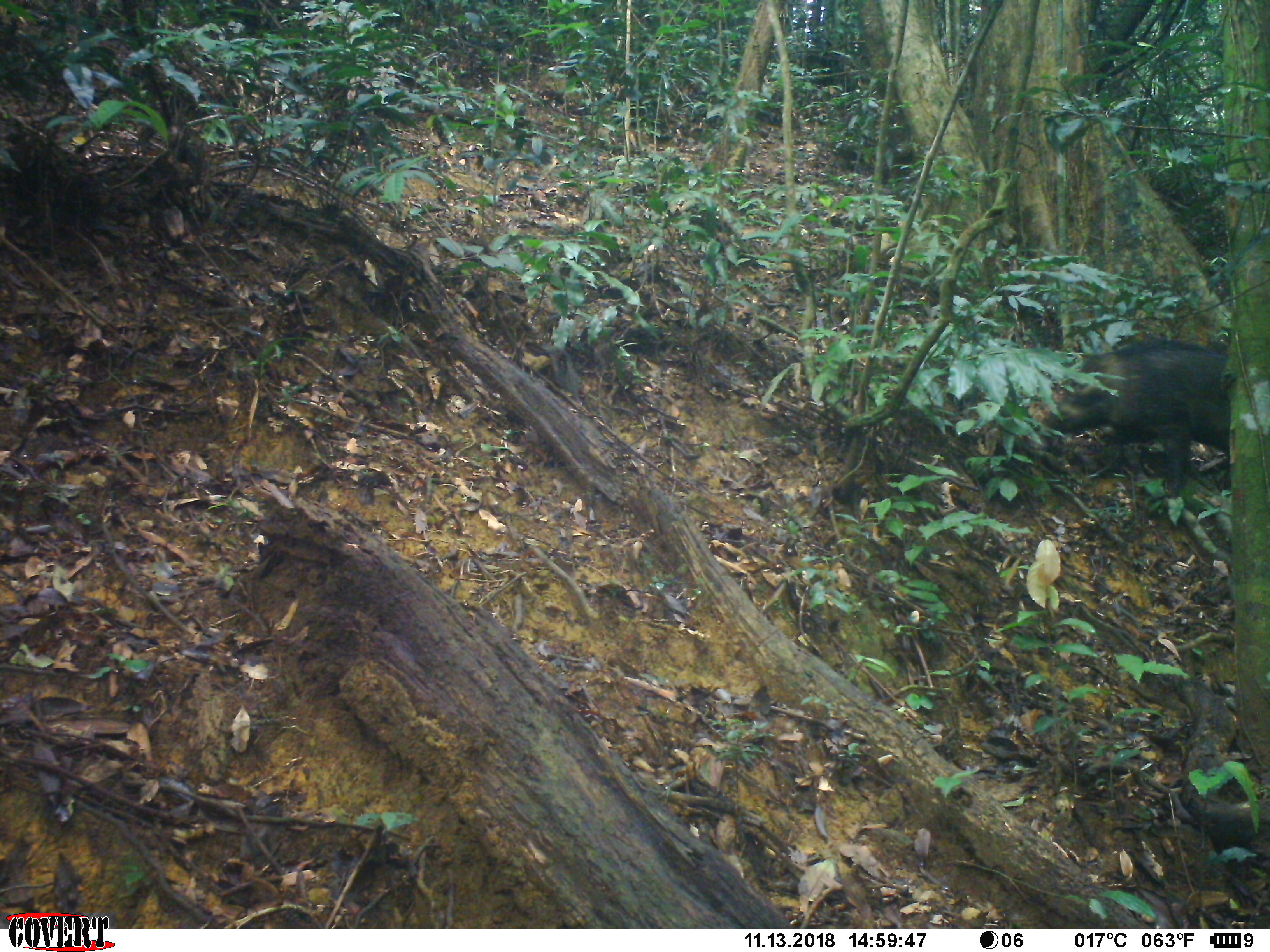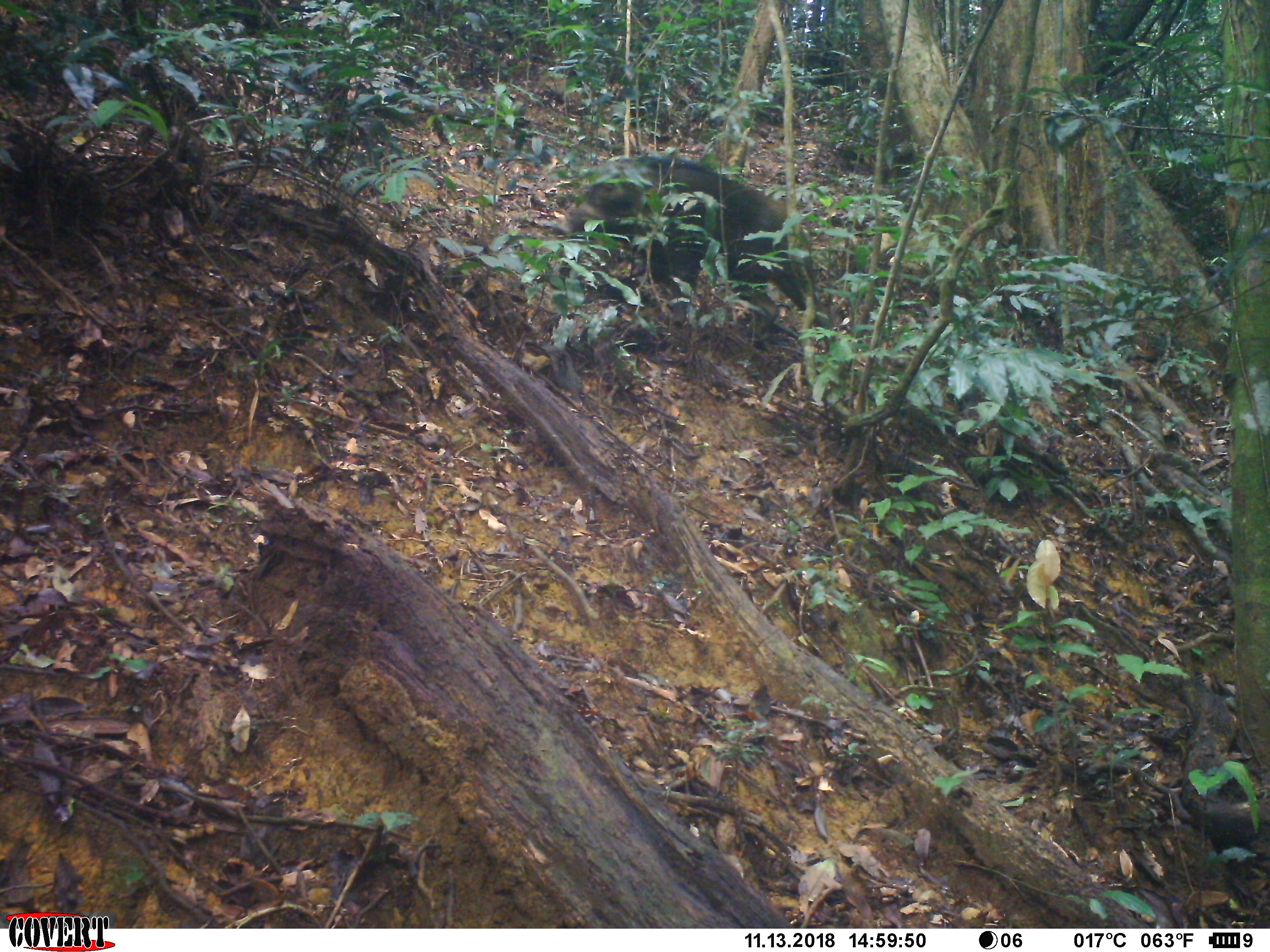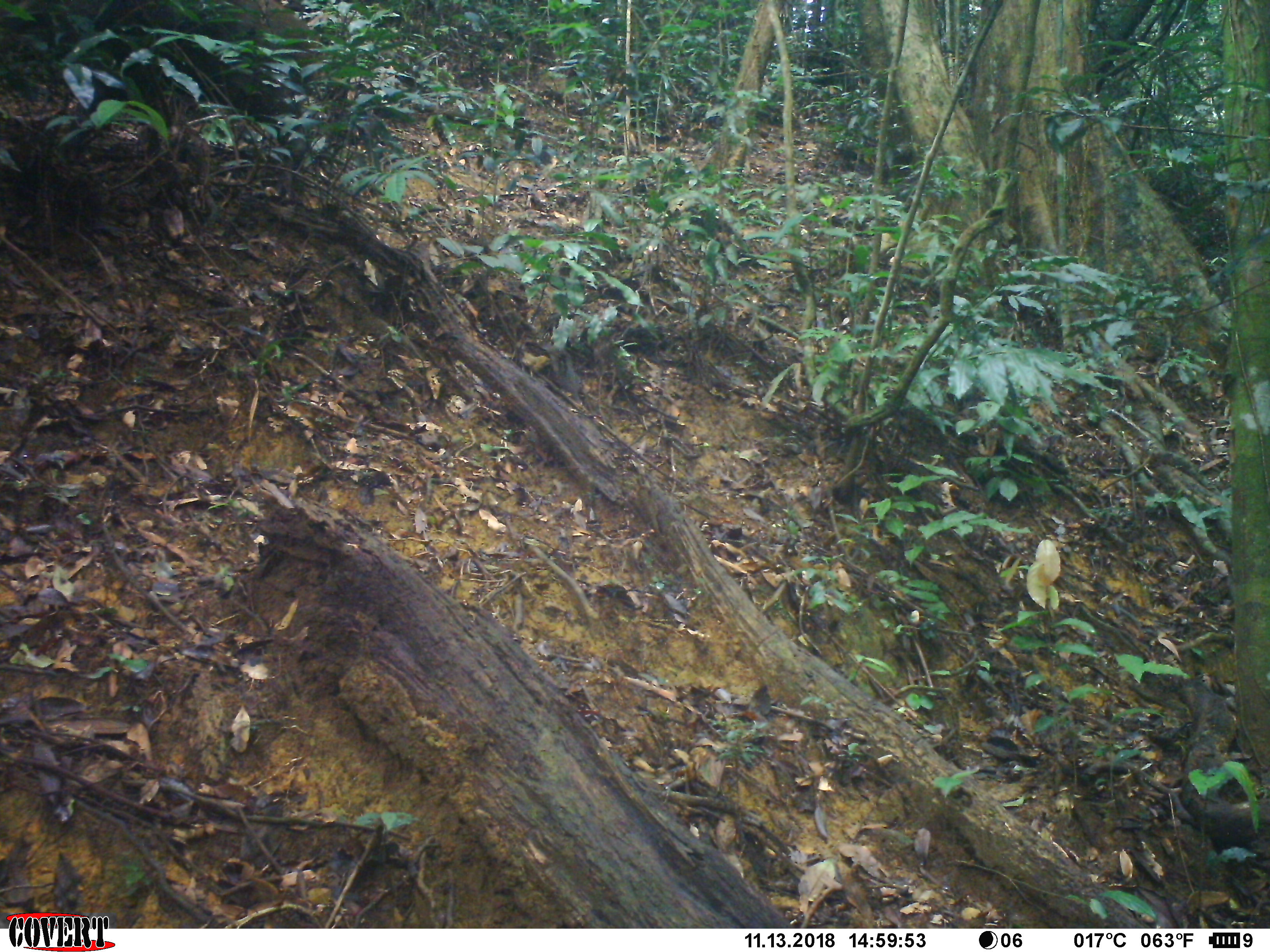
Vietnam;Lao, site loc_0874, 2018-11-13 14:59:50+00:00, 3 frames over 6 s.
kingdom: Animalia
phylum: Chordata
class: Mammalia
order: Artiodactyla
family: Suidae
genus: Sus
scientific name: Sus scrofa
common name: eurasian wild pig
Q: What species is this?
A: Eurasian wild pig (Sus scrofa).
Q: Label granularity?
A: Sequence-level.